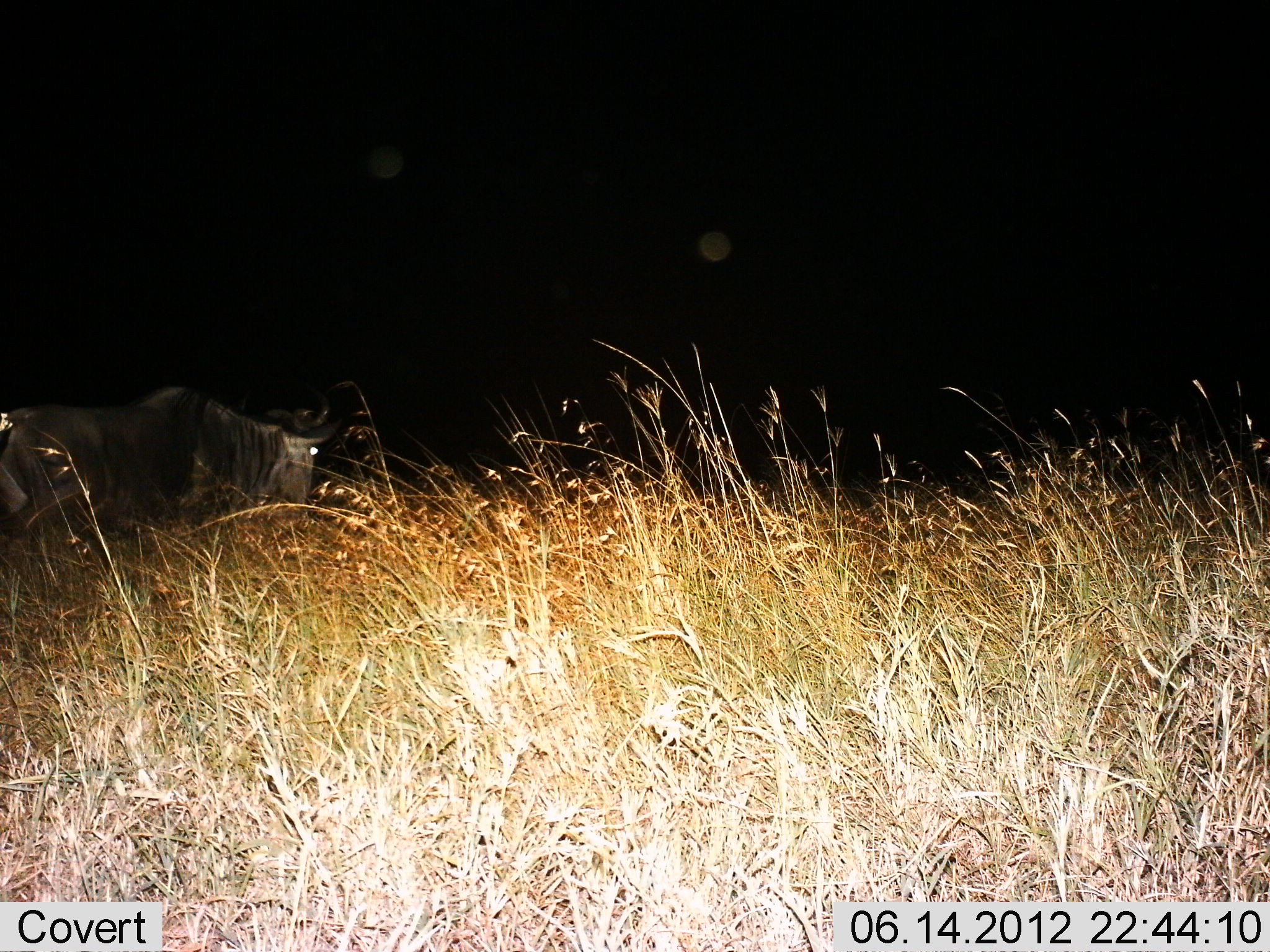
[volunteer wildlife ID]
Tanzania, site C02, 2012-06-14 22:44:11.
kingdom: Animalia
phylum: Chordata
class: Mammalia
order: Artiodactyla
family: Bovidae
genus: Connochaetes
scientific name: Connochaetes taurinus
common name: blue wildebeest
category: wildebeest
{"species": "wildebeest (blue wildebeest) (Connochaetes taurinus)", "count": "1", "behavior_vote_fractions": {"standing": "20%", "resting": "10%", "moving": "70%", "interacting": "0%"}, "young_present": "0%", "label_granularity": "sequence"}